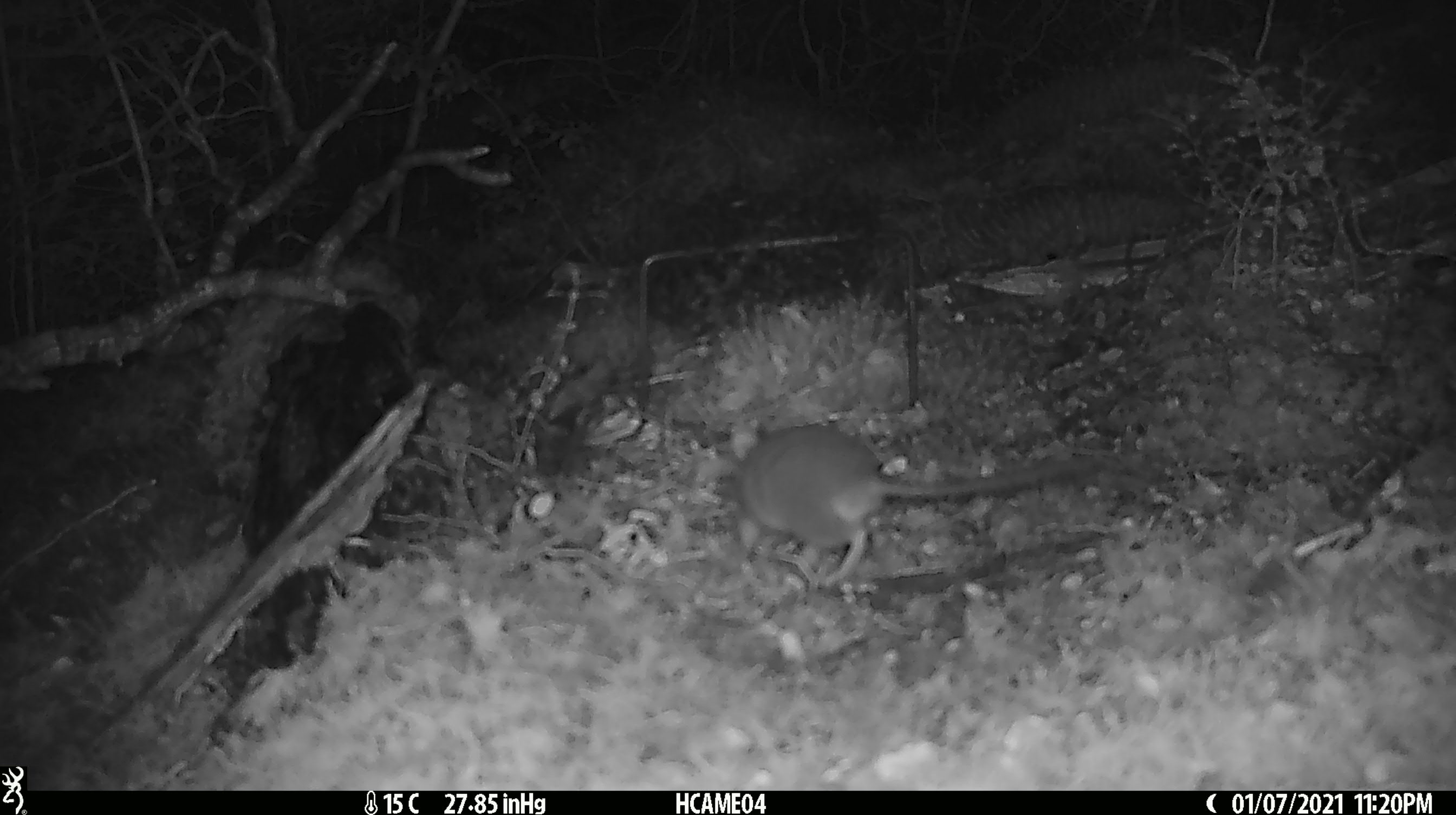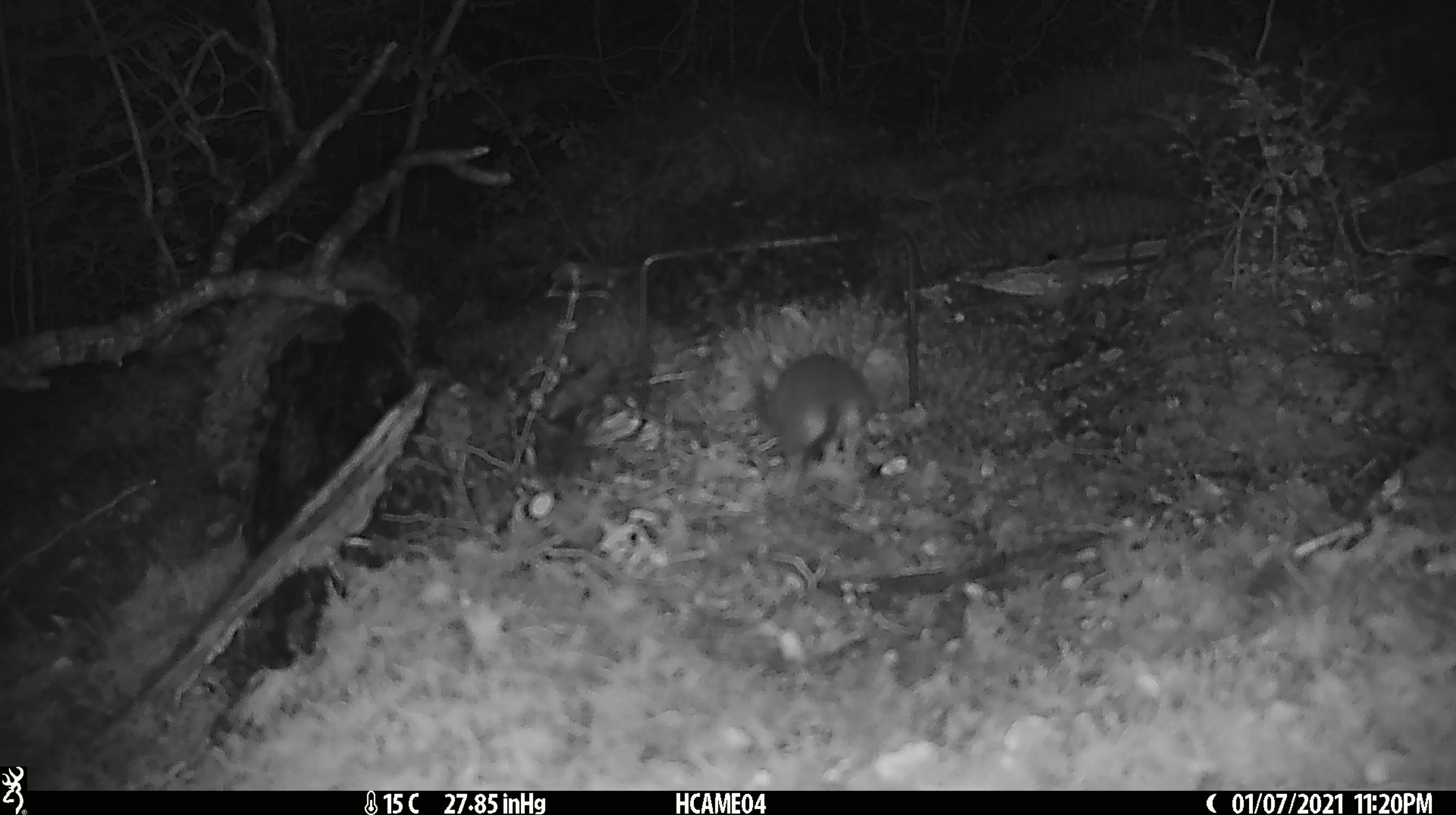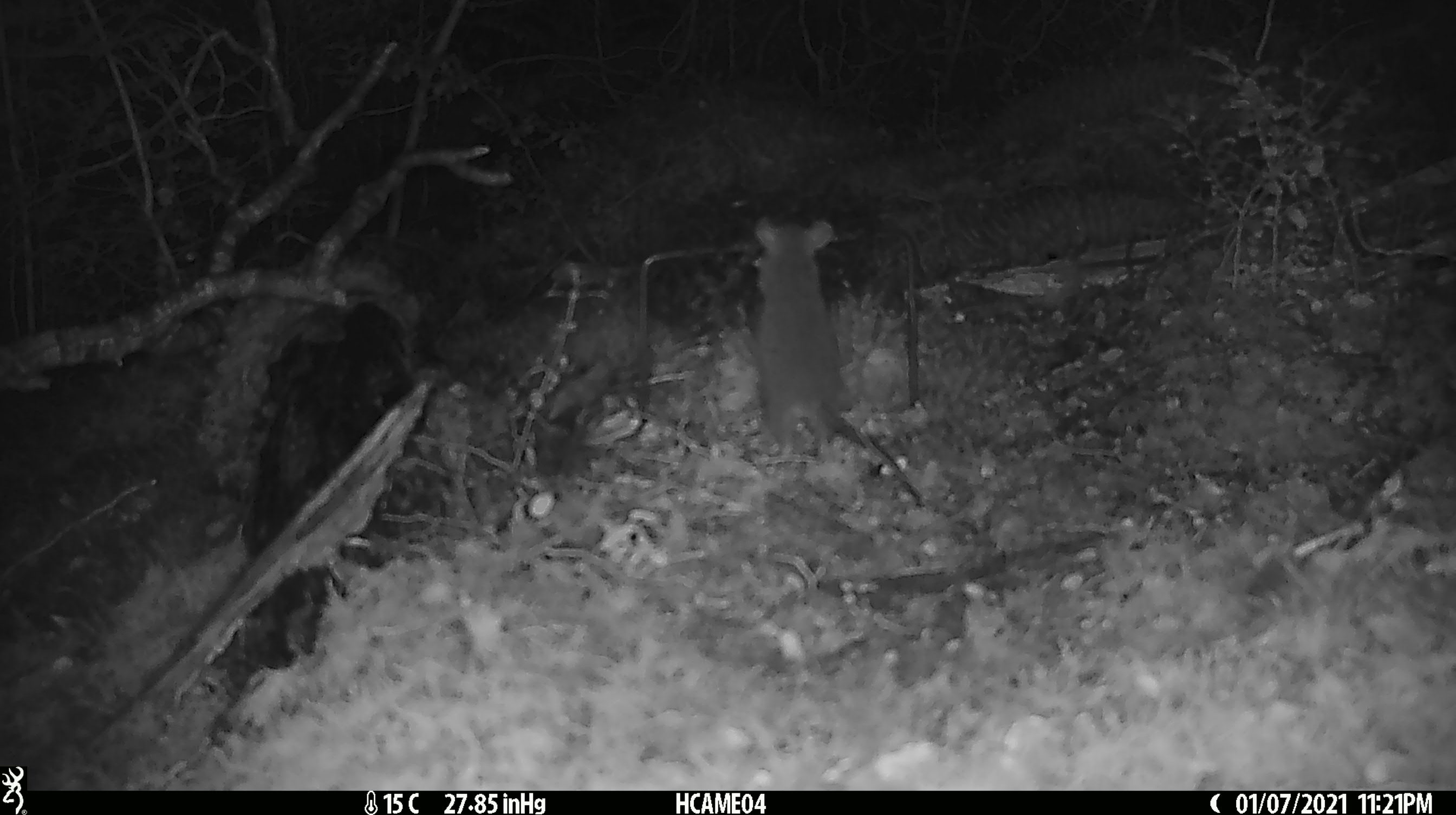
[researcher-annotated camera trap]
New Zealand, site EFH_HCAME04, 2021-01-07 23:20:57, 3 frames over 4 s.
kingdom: Animalia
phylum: Chordata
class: Mammalia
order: Rodentia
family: Muridae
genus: Rattus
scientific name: Rattus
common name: rat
Rat (Rattus).